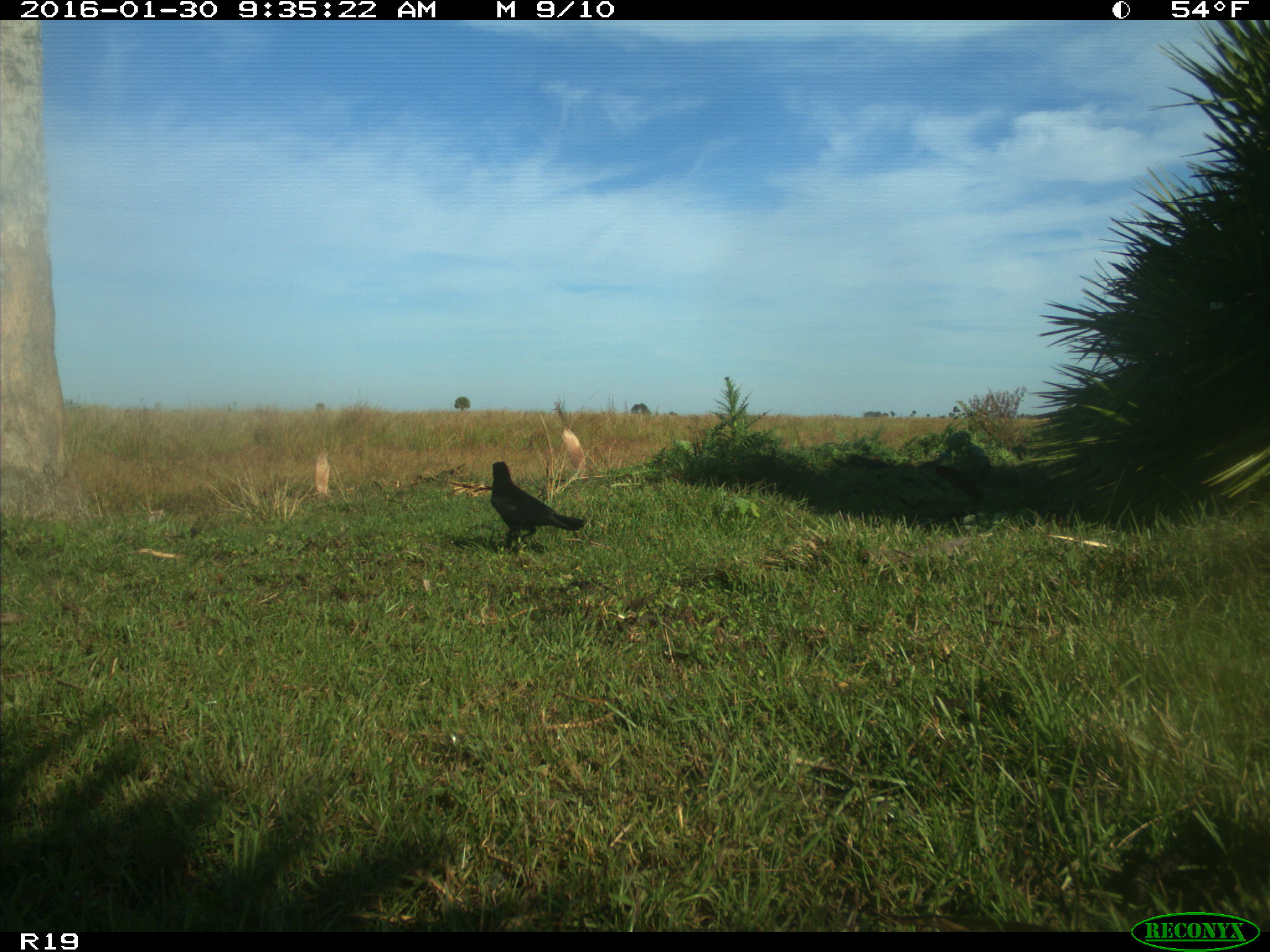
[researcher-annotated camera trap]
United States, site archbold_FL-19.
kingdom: Animalia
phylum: Chordata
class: Aves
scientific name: Aves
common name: birds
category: unidentified bird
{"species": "unidentified bird (birds) (Aves)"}